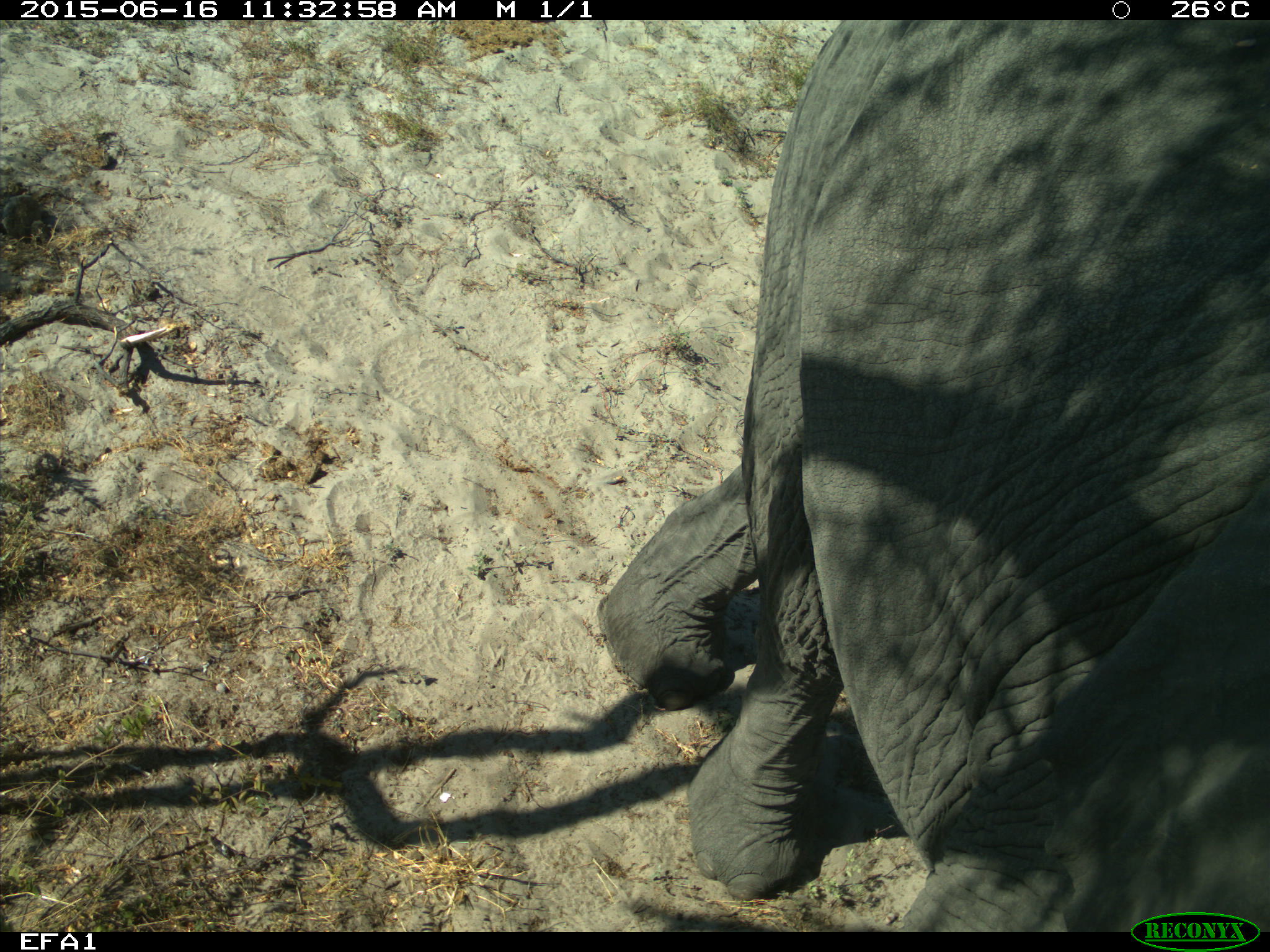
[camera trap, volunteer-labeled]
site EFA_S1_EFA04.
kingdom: Animalia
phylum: Chordata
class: Mammalia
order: Proboscidea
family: Elephantidae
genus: Loxodonta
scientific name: Loxodonta africana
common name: african bush elephant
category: elephant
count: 1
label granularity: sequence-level